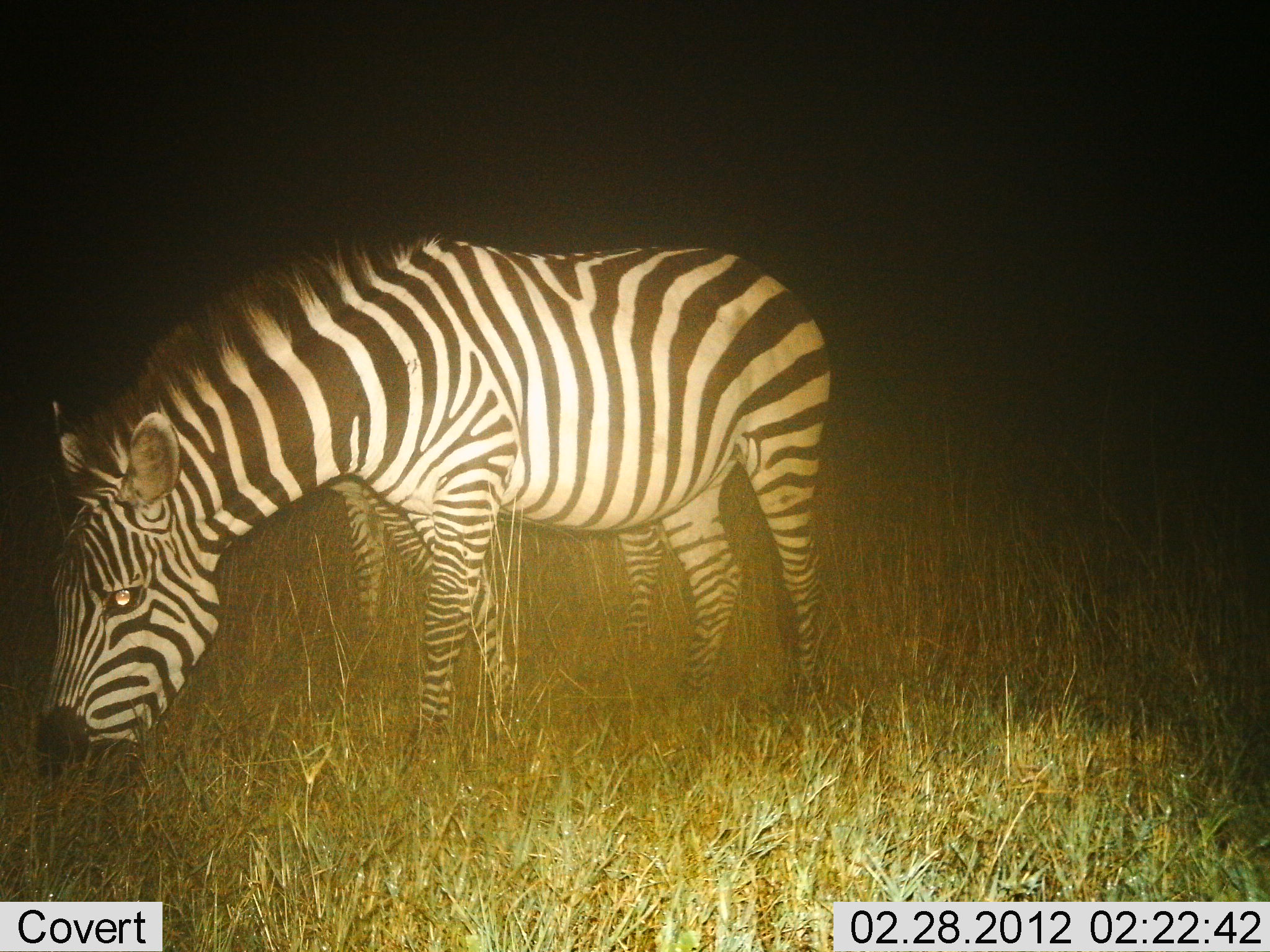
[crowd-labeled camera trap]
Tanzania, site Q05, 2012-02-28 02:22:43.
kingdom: Animalia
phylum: Chordata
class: Mammalia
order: Perissodactyla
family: Equidae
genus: Equus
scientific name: Equus quagga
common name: plains zebra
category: zebra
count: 1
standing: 44%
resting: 0%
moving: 0%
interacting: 0%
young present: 6%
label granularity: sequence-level